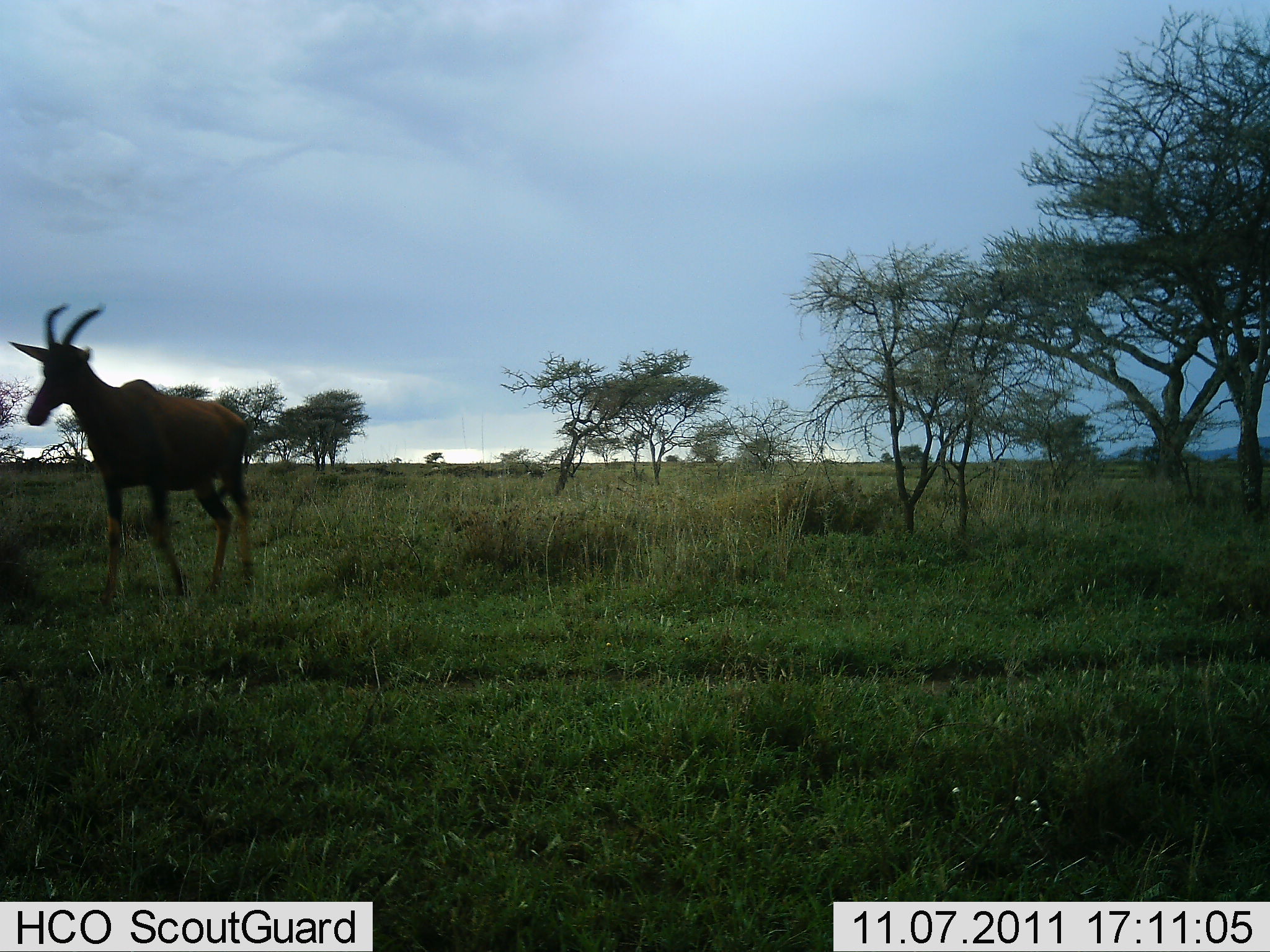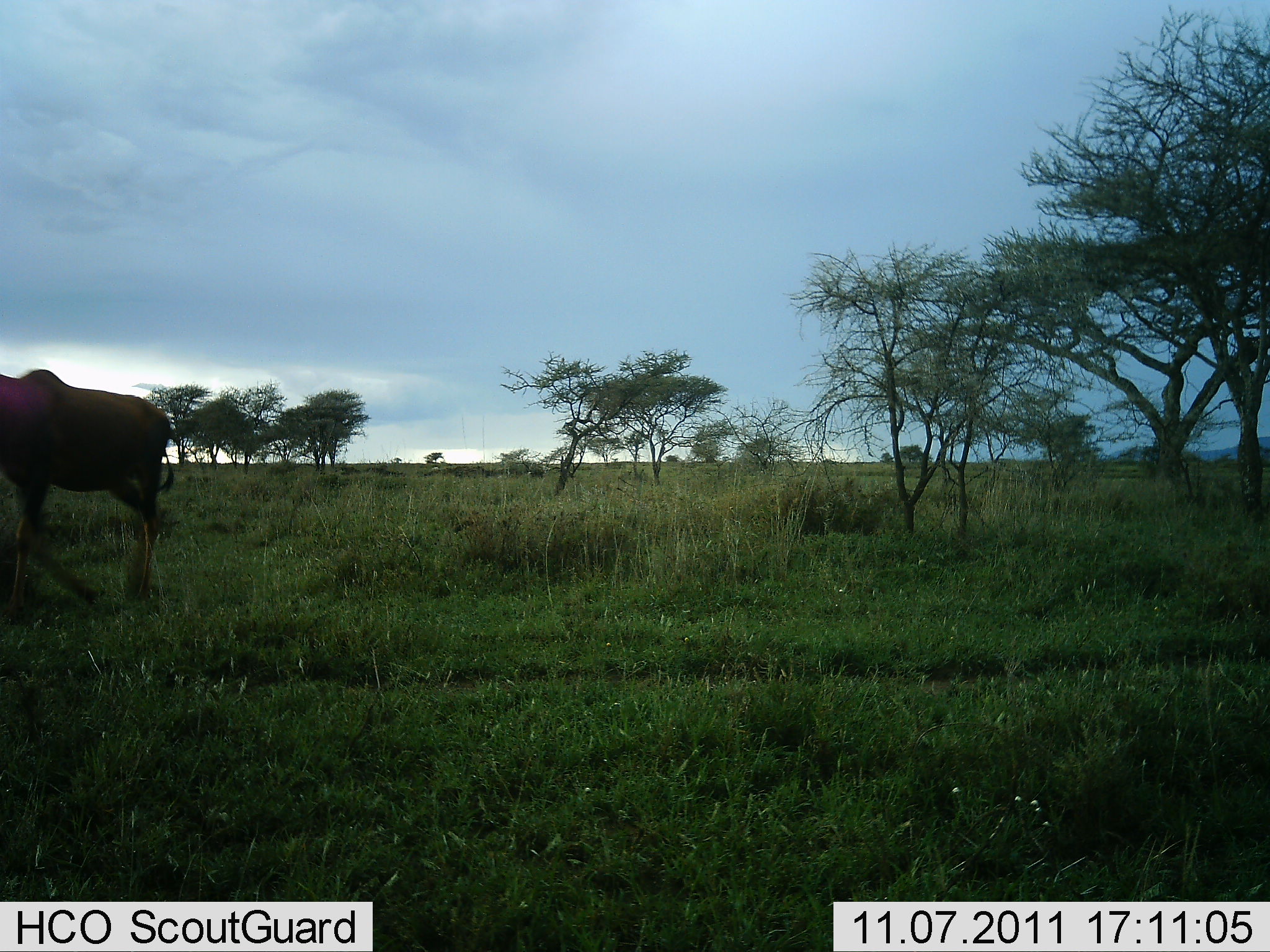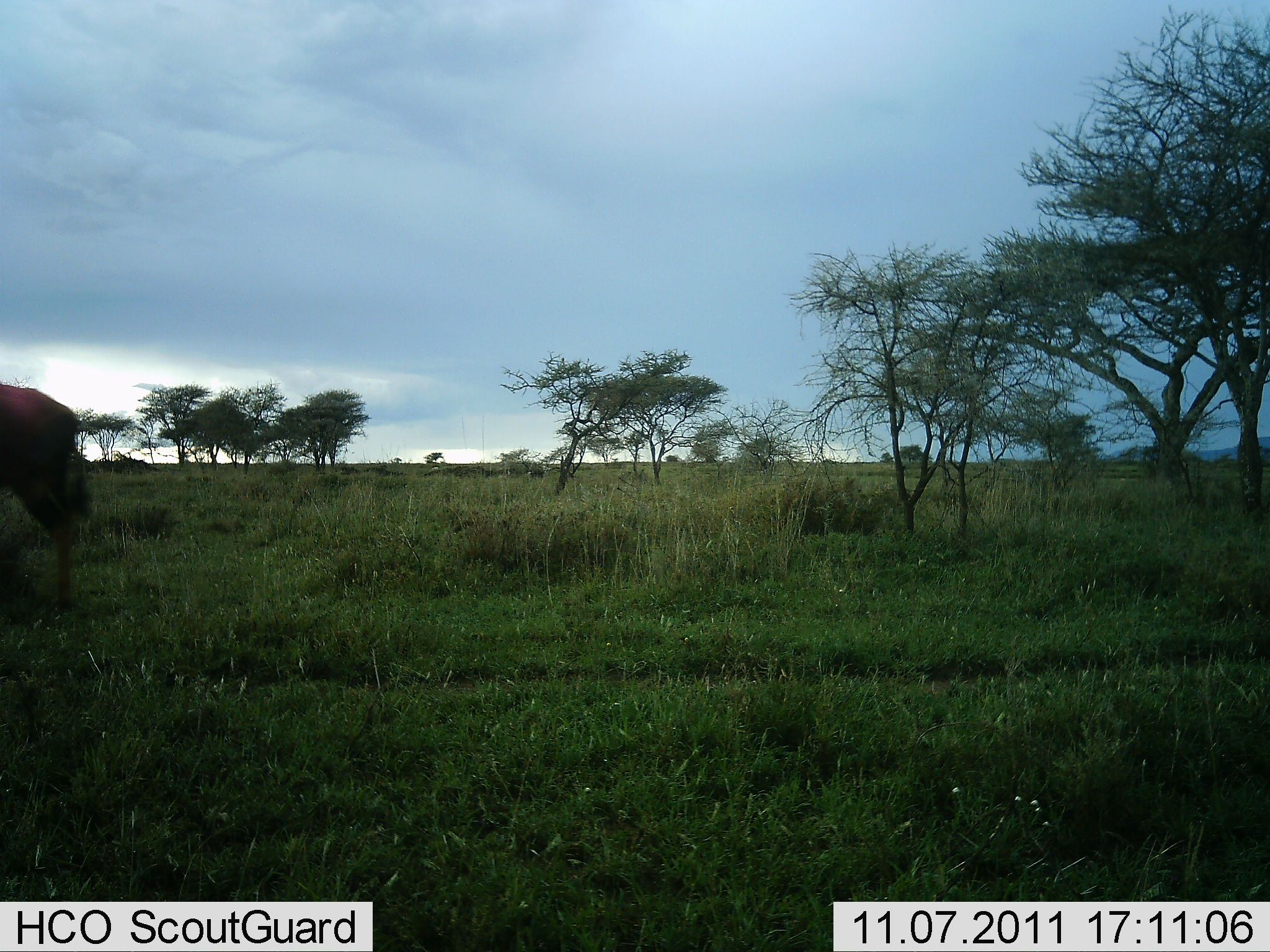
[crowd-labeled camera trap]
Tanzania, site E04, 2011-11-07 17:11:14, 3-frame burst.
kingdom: Animalia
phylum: Chordata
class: Mammalia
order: Artiodactyla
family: Bovidae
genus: Damaliscus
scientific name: Damaliscus lunatus jimela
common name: topi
Topi (Damaliscus lunatus jimela), count 1. Behavior (volunteer vote fractions): standing 0%, resting 0%, moving 100%, interacting 0%. Young present (vote fraction): 0%. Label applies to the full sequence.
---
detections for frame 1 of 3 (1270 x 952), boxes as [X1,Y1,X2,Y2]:
animal: [7,299,259,617]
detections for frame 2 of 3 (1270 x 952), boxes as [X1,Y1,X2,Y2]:
animal: [1,366,179,632]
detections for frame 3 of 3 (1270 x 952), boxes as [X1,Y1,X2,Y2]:
animal: [0,377,115,609]